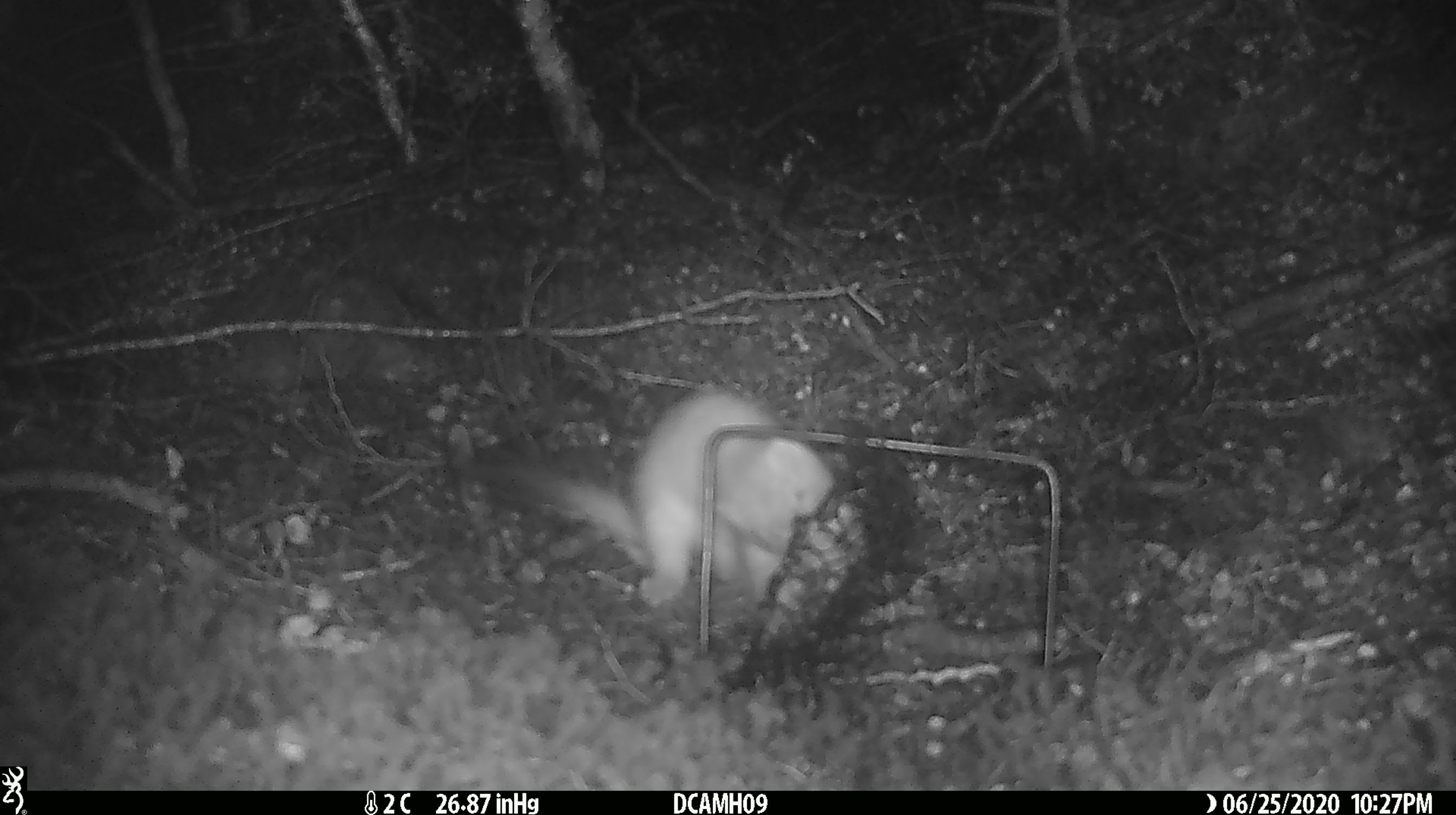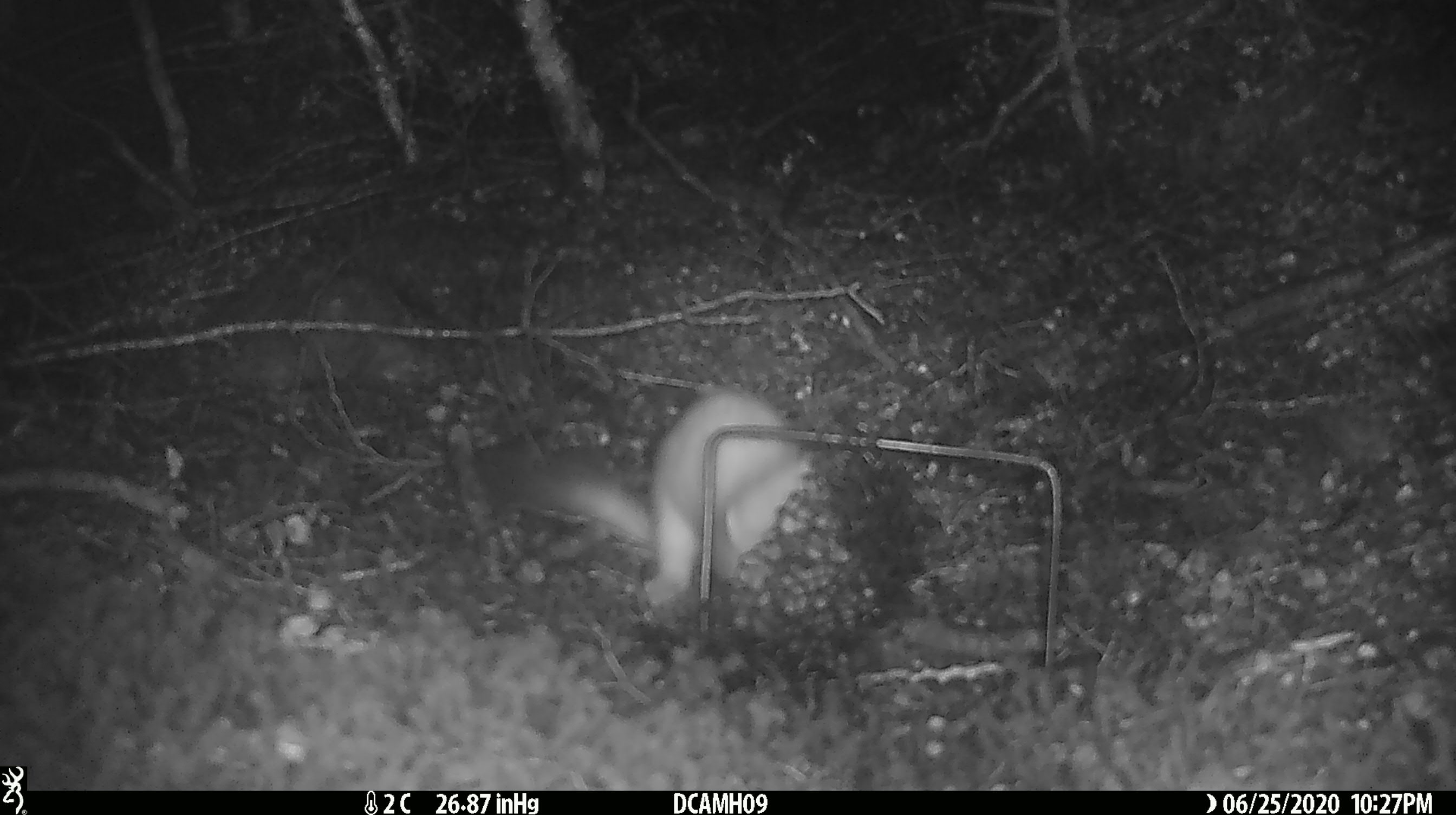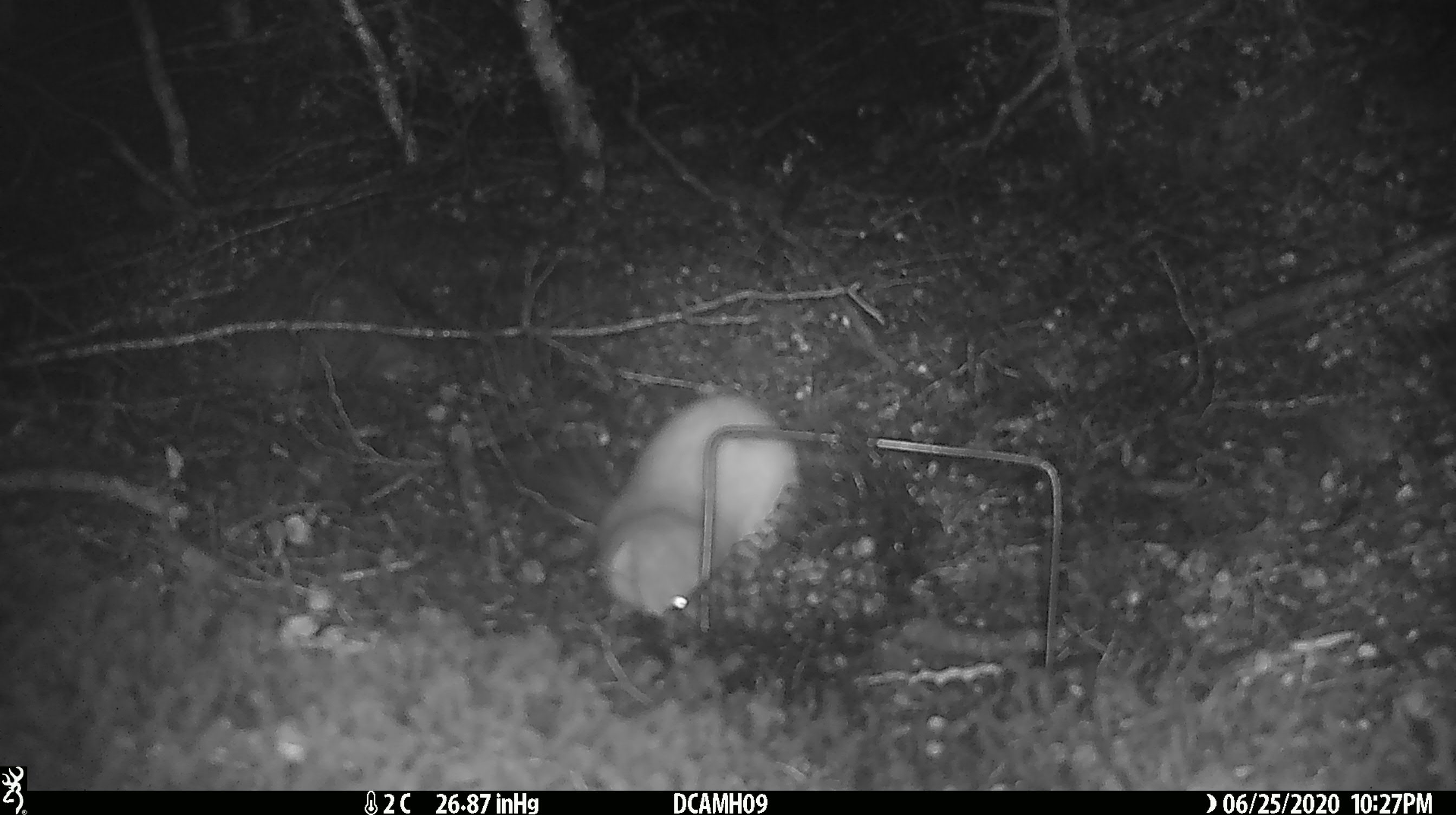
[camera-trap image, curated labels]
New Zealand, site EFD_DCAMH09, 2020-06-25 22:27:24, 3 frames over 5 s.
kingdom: Animalia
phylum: Chordata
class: Mammalia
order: Carnivora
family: Mustelidae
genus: Mustela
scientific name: Mustela erminea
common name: stoat